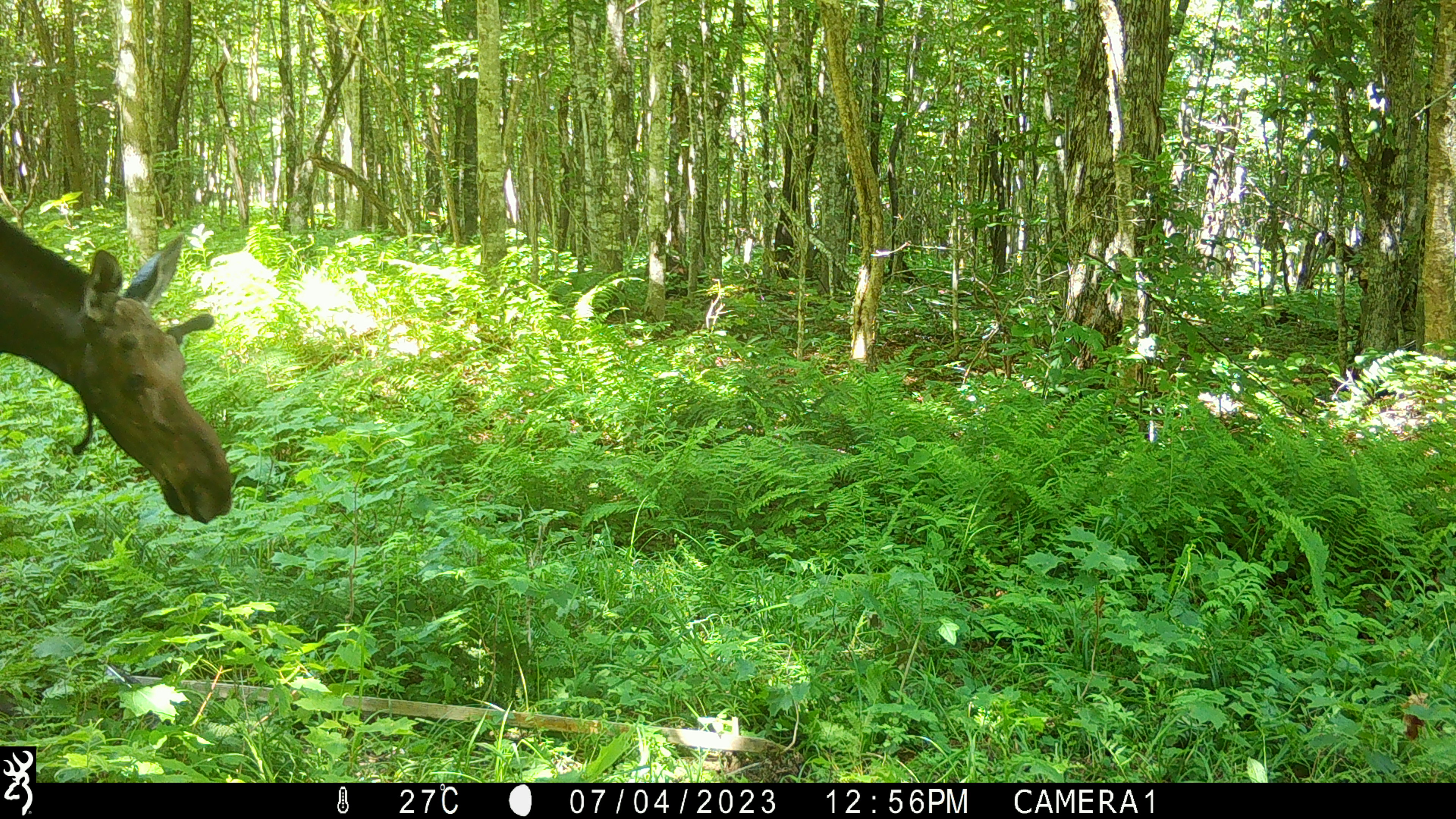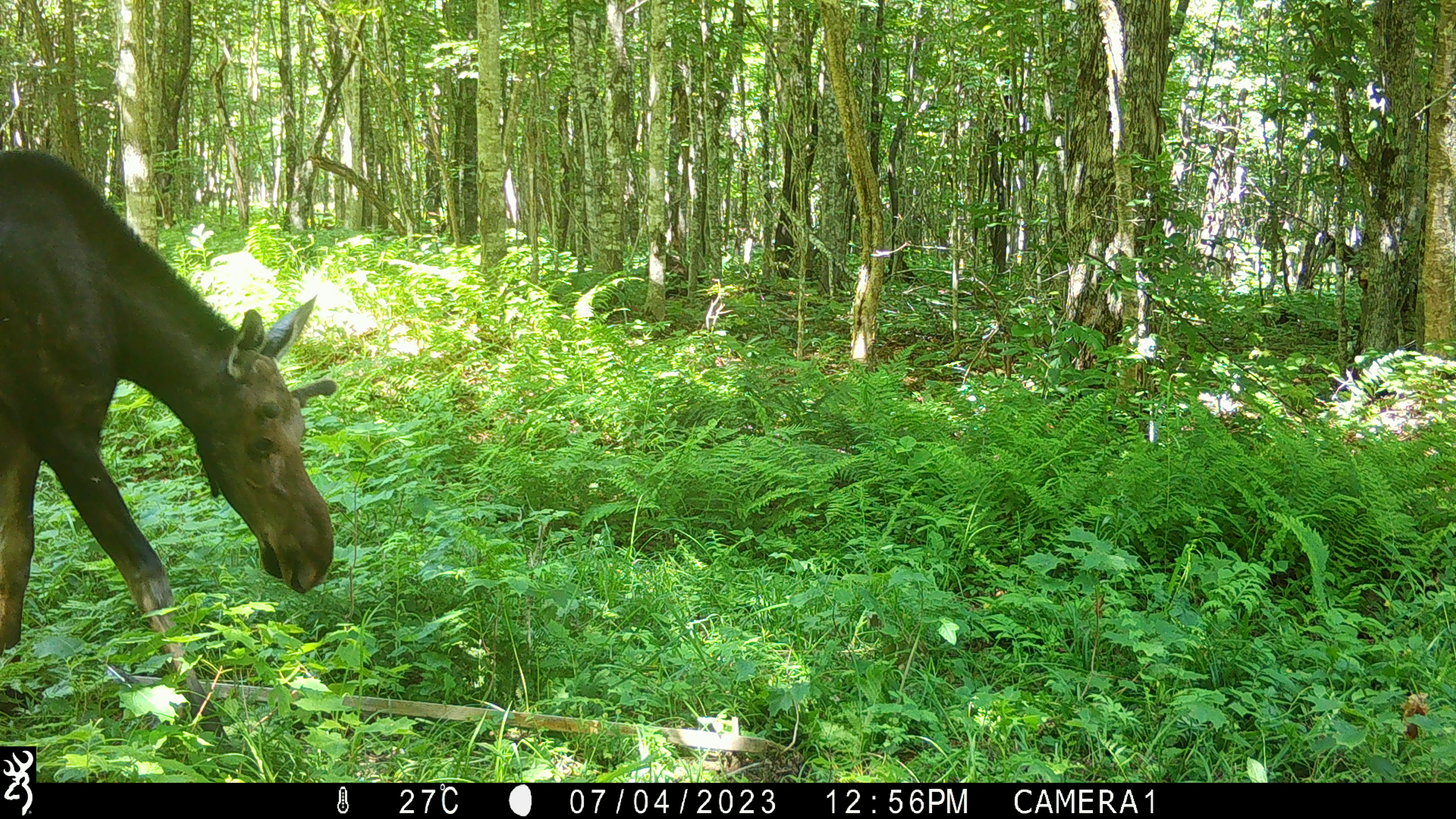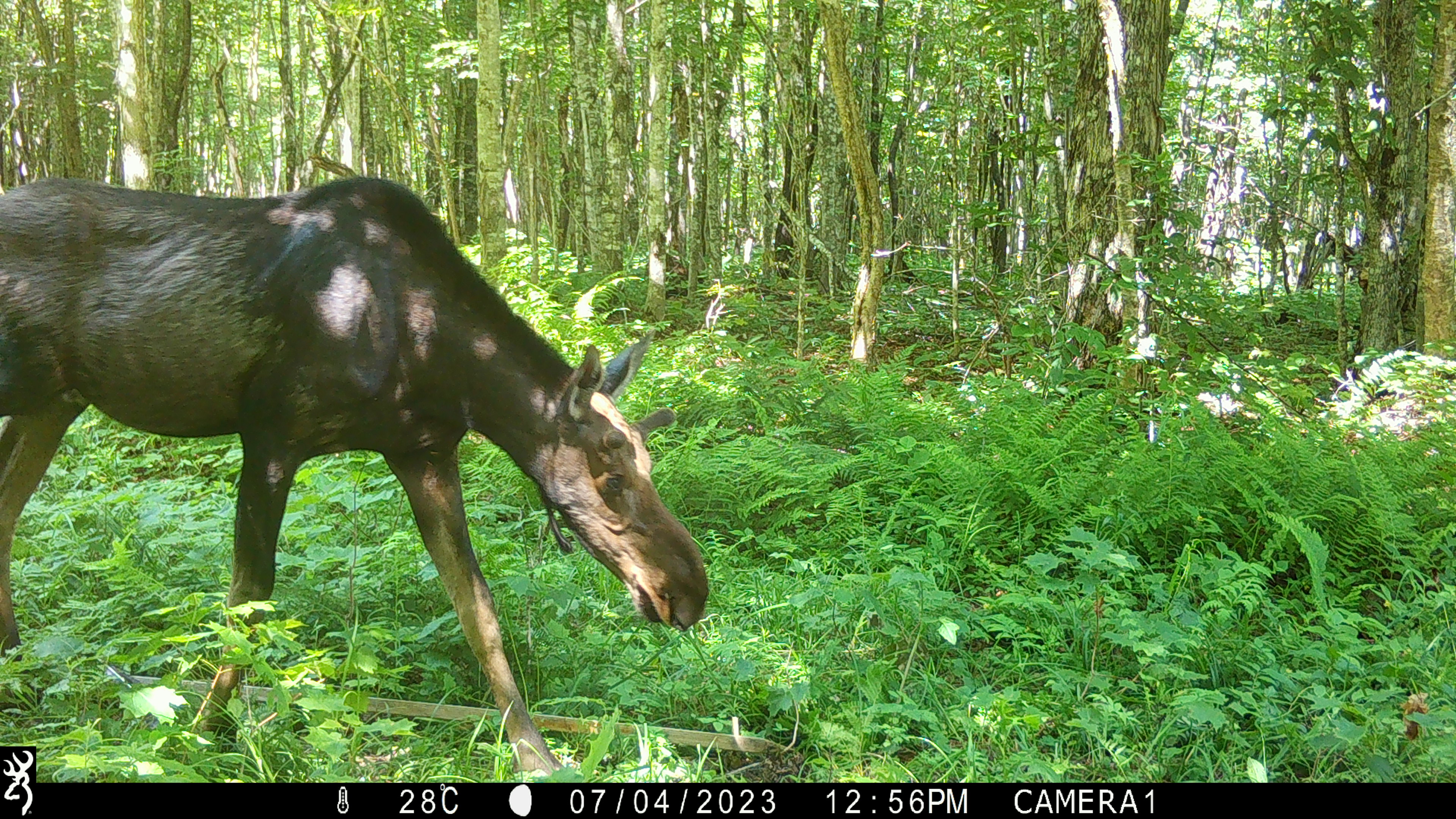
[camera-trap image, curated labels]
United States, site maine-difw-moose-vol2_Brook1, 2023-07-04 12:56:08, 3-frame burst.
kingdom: Animalia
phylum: Chordata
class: Mammalia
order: Artiodactyla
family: Cervidae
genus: Alces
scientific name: Alces alces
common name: moose